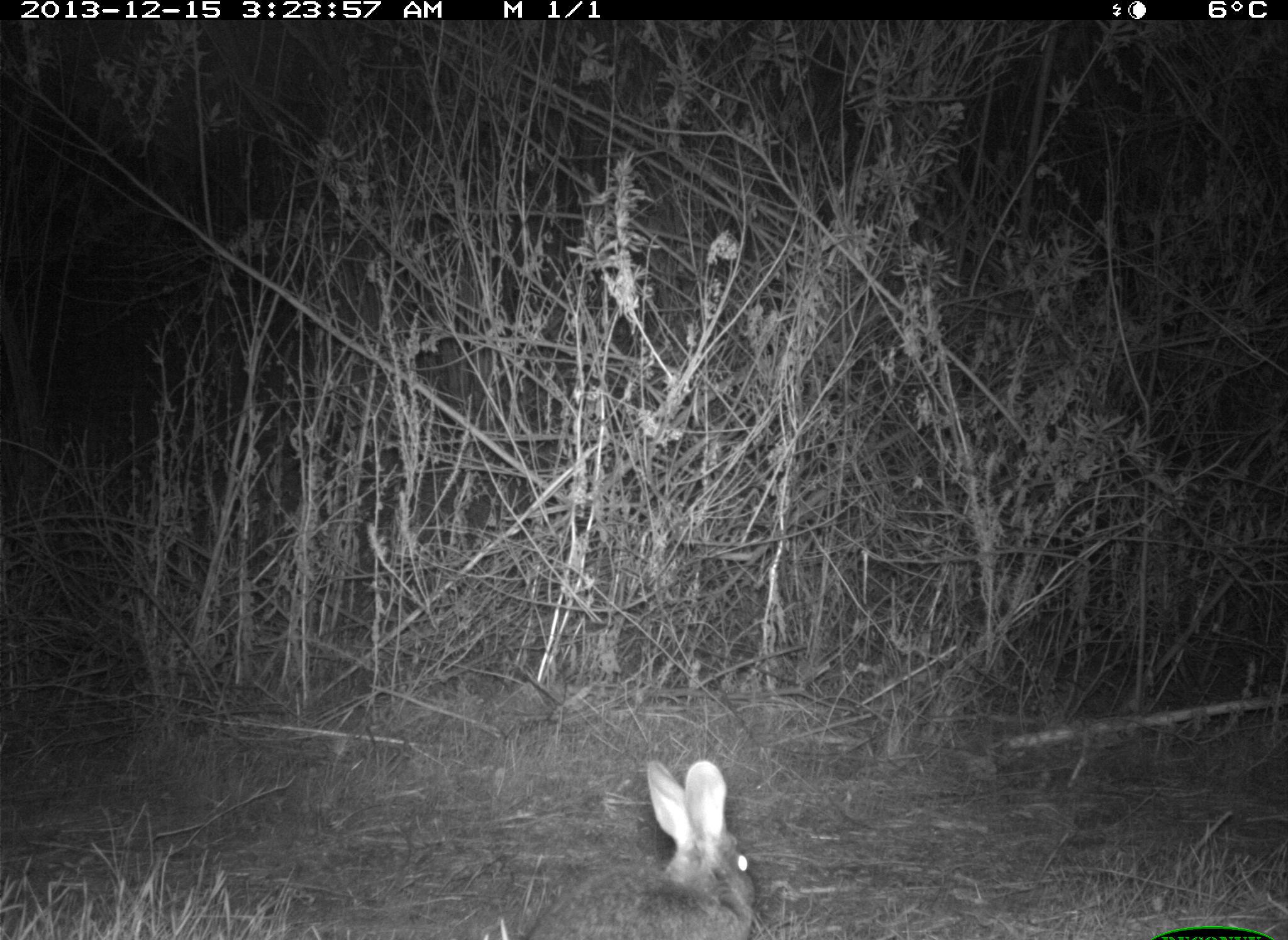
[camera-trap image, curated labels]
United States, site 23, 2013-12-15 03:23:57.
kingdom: Animalia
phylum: Chordata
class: Mammalia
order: Lagomorpha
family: Leporidae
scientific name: Leporidae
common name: rabbits and hares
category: rabbit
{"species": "rabbit (rabbits and hares) (Leporidae)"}